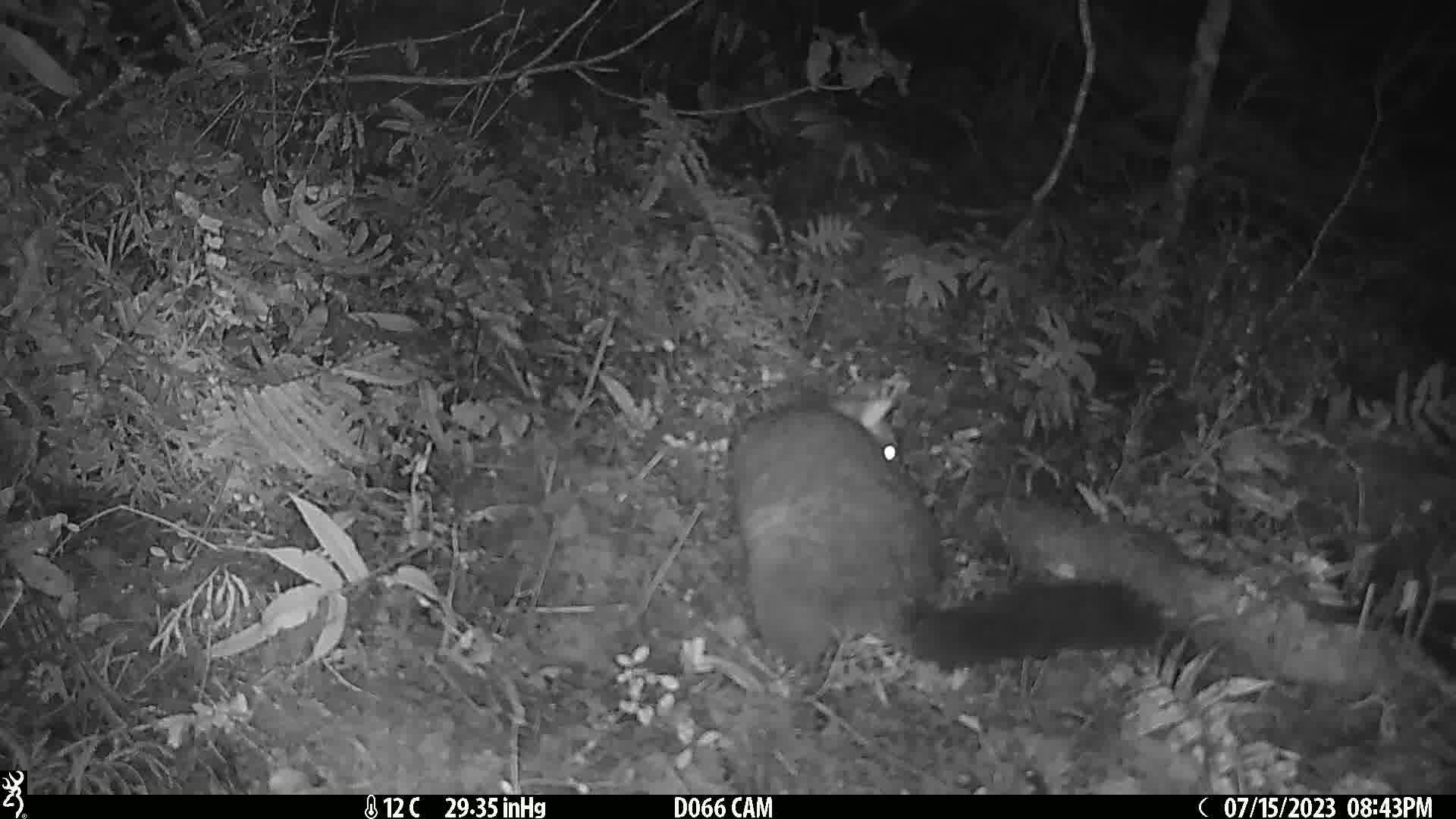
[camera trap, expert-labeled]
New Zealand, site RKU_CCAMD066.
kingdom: Animalia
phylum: Chordata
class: Mammalia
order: Diprotodontia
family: Phalangeridae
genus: Trichosurus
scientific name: Trichosurus vulpecula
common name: common brushtail possum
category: possum